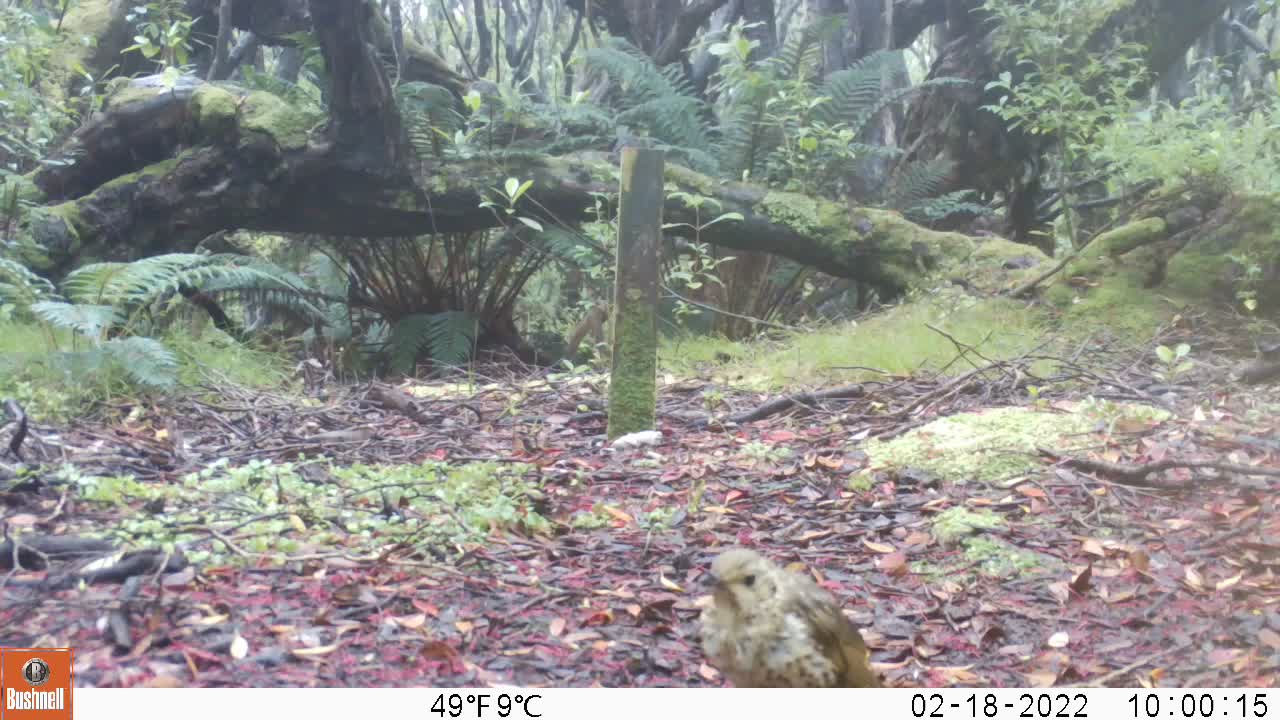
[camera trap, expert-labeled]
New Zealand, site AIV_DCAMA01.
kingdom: Animalia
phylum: Chordata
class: Aves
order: Passeriformes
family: Turdidae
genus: Turdus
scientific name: Turdus philomelos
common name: song thrush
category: thrush